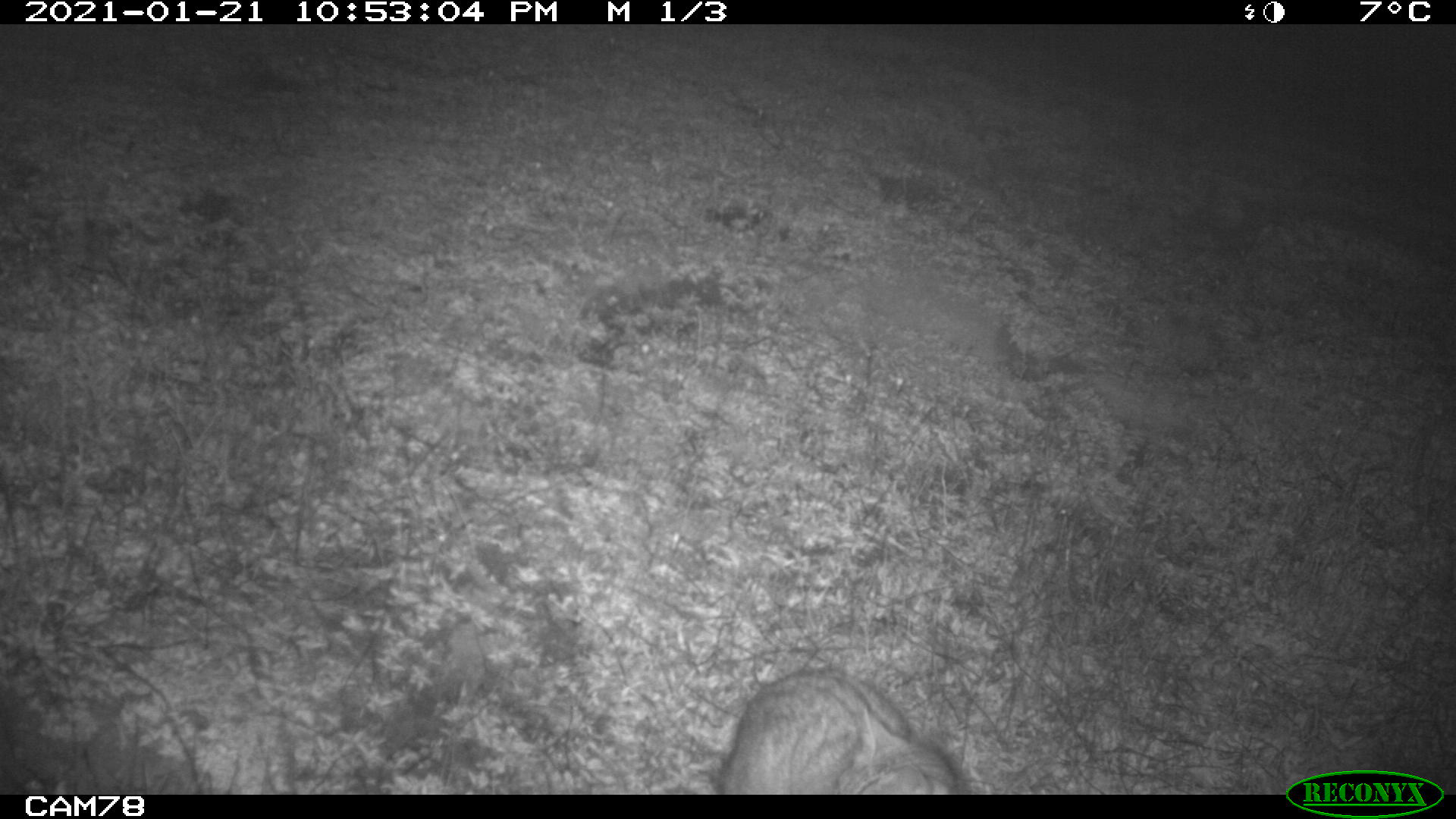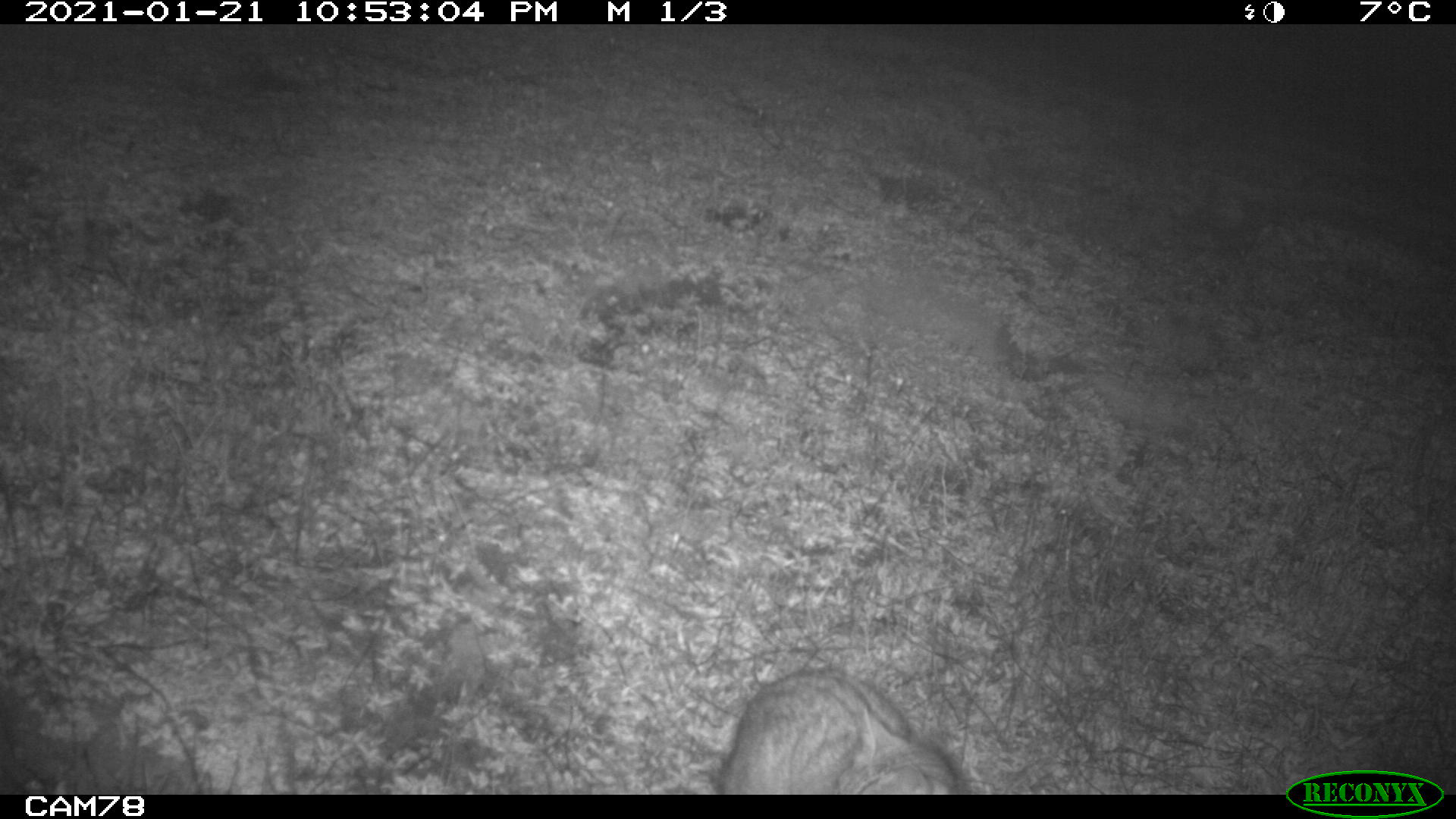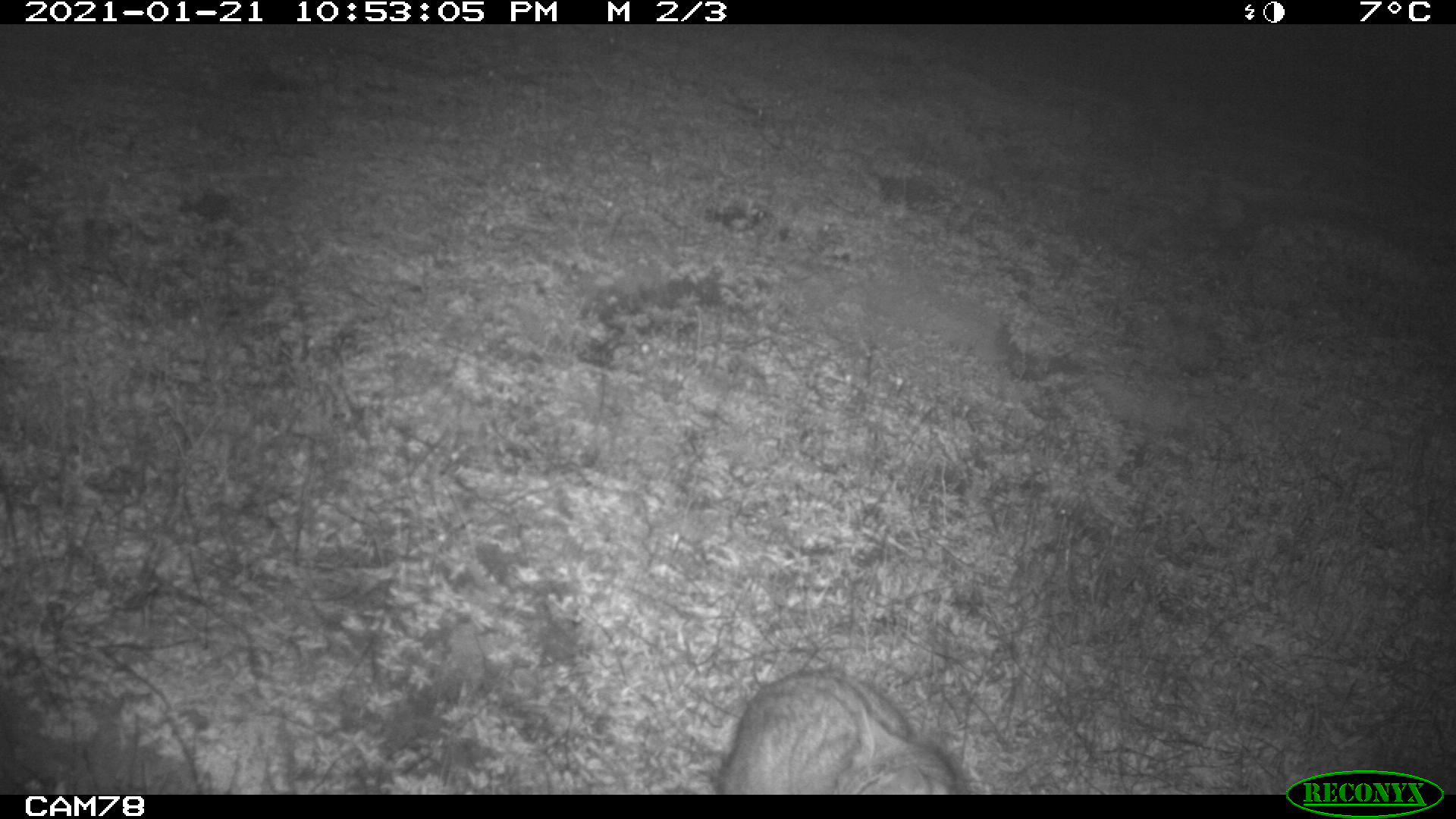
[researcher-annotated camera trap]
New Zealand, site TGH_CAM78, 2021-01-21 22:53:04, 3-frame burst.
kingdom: Animalia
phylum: Chordata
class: Mammalia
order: Carnivora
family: Felidae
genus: Felis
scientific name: Felis catus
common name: domestic cat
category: cat